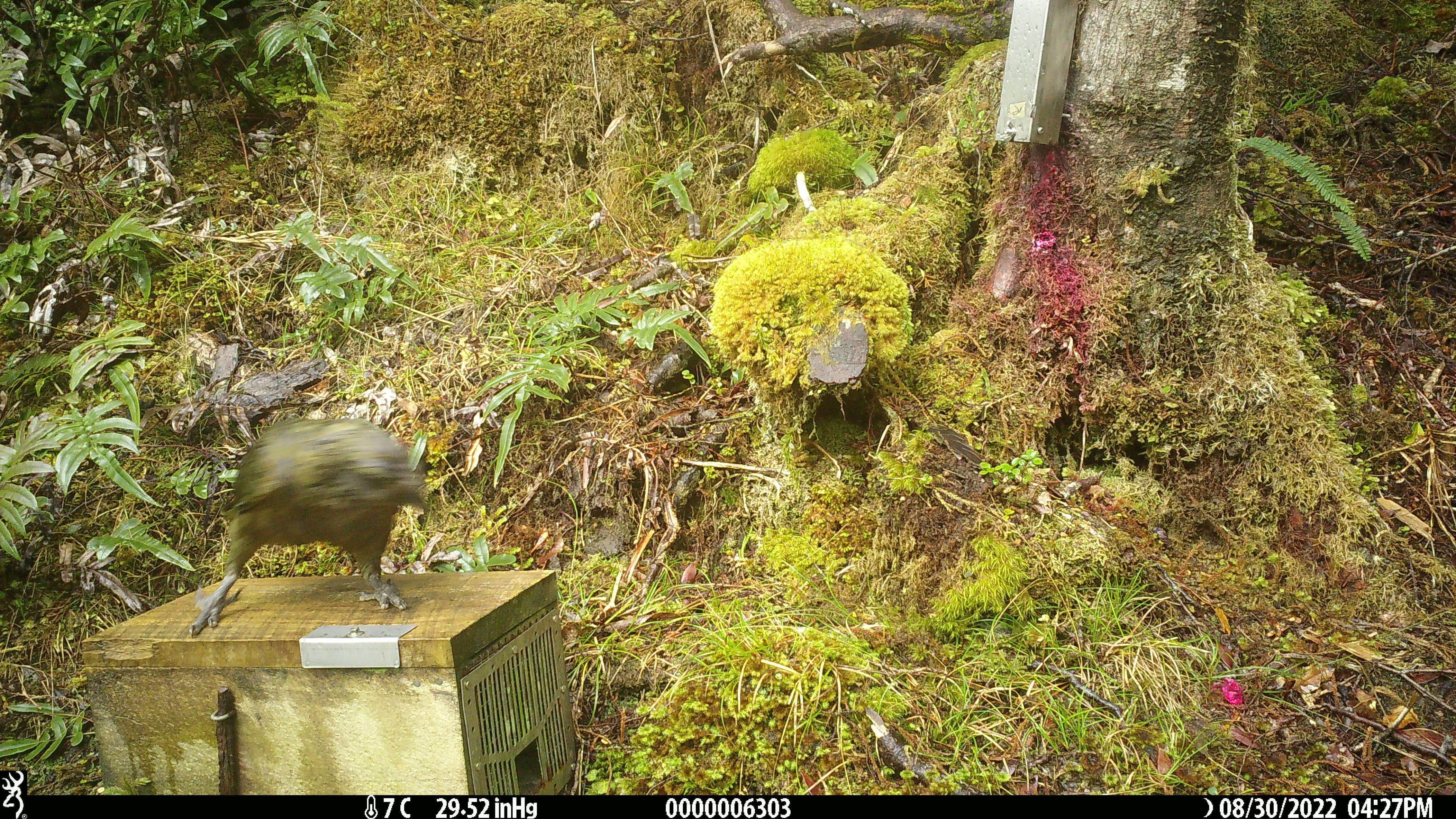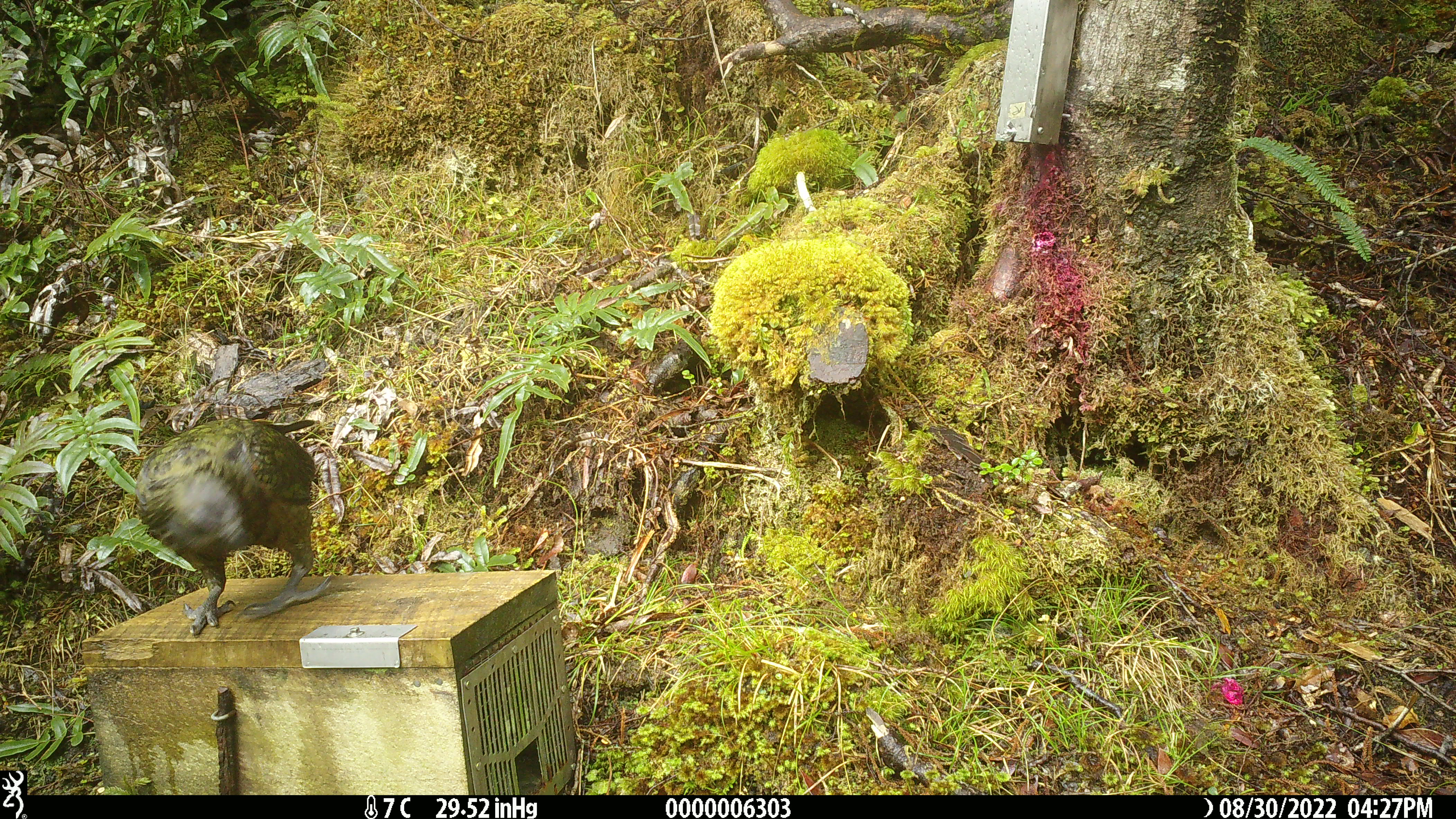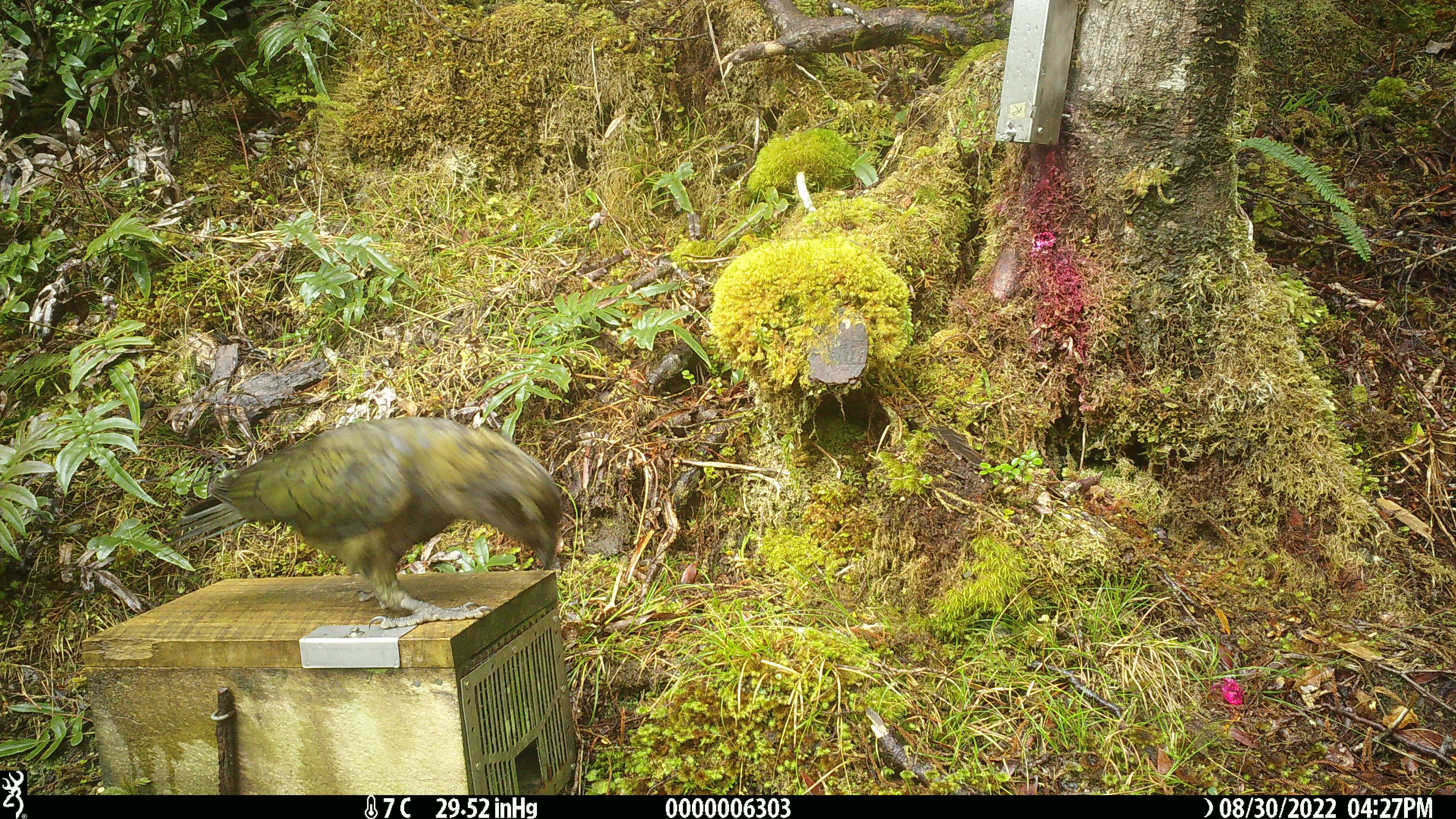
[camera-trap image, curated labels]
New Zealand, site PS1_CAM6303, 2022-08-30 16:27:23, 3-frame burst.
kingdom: Animalia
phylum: Chordata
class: Aves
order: Psittaciformes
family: Strigopidae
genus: Nestor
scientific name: Nestor notabilis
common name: kea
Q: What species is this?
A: Kea (Nestor notabilis).